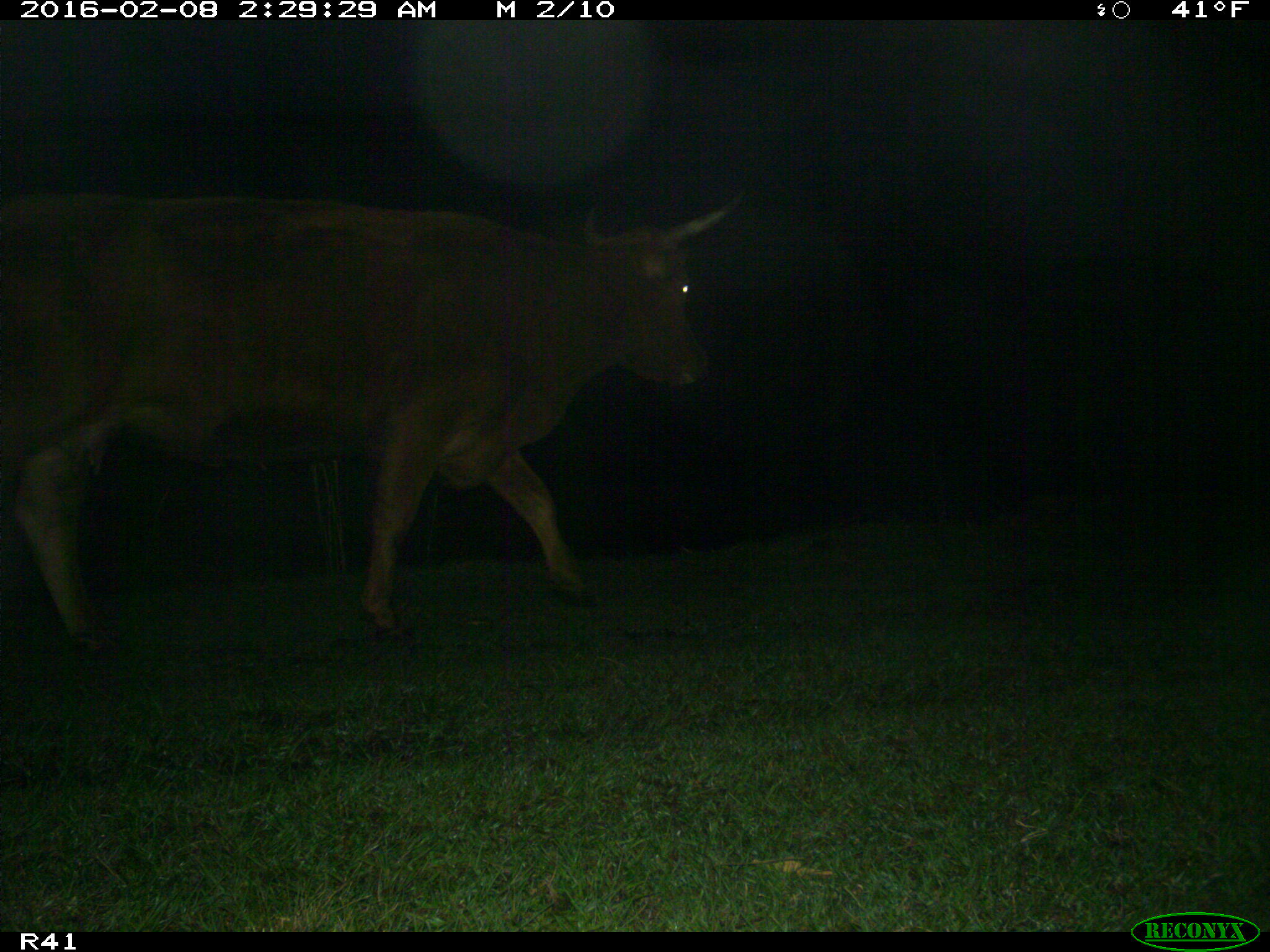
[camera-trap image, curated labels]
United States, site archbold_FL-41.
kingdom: Animalia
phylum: Chordata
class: Mammalia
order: Artiodactyla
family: Bovidae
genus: Bos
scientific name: Bos taurus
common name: domestic cow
Bos taurus (domestic cow).